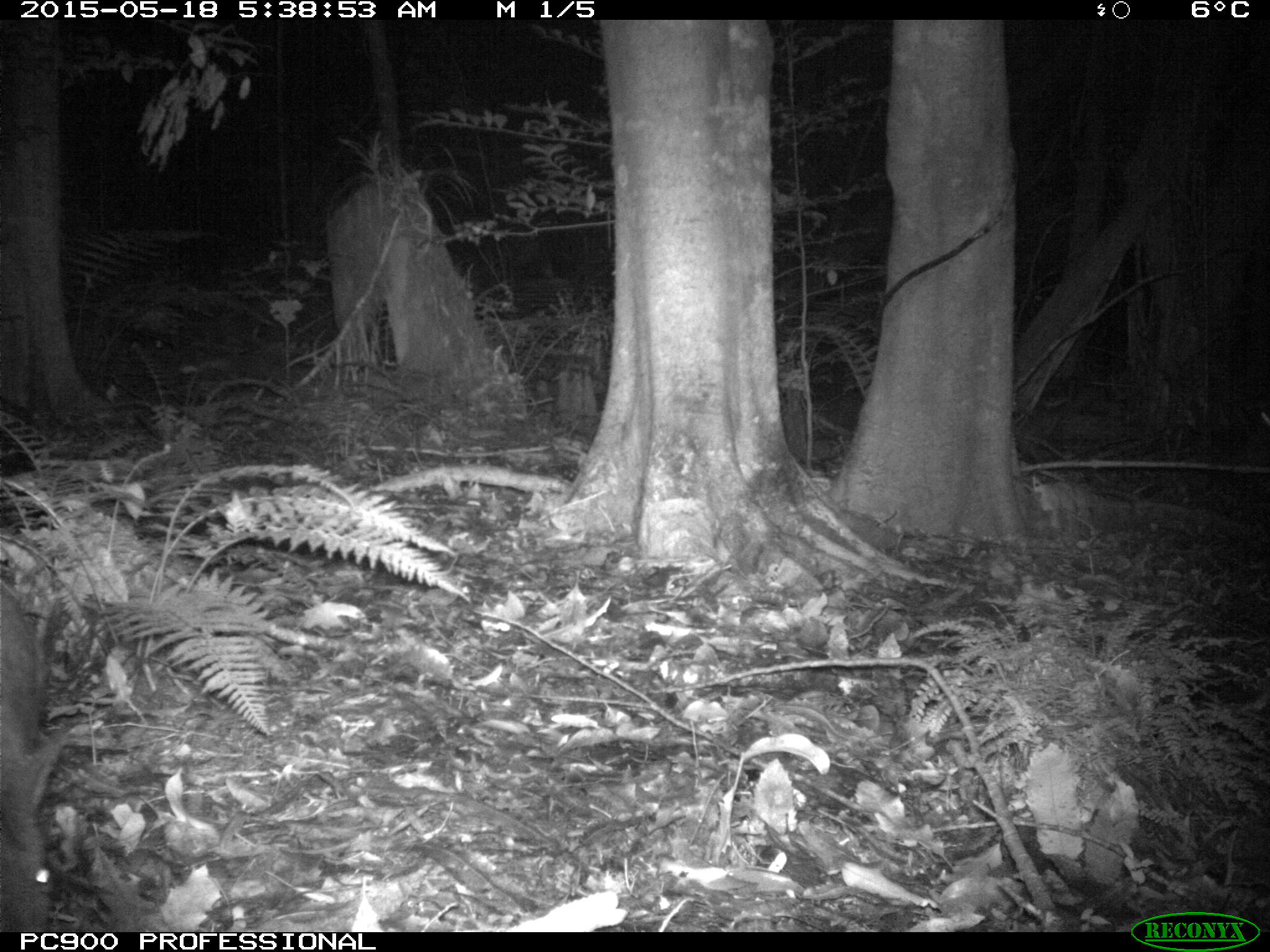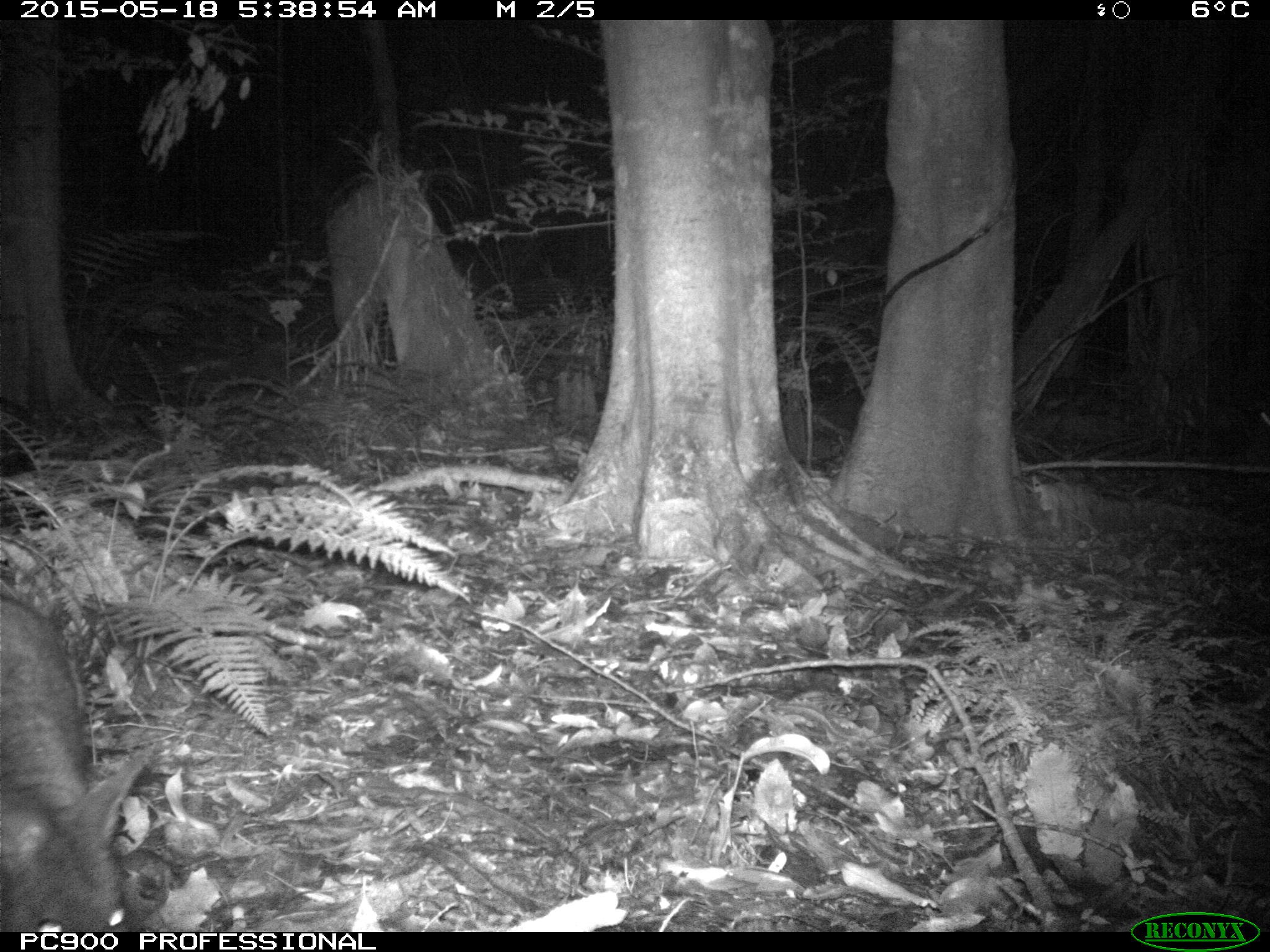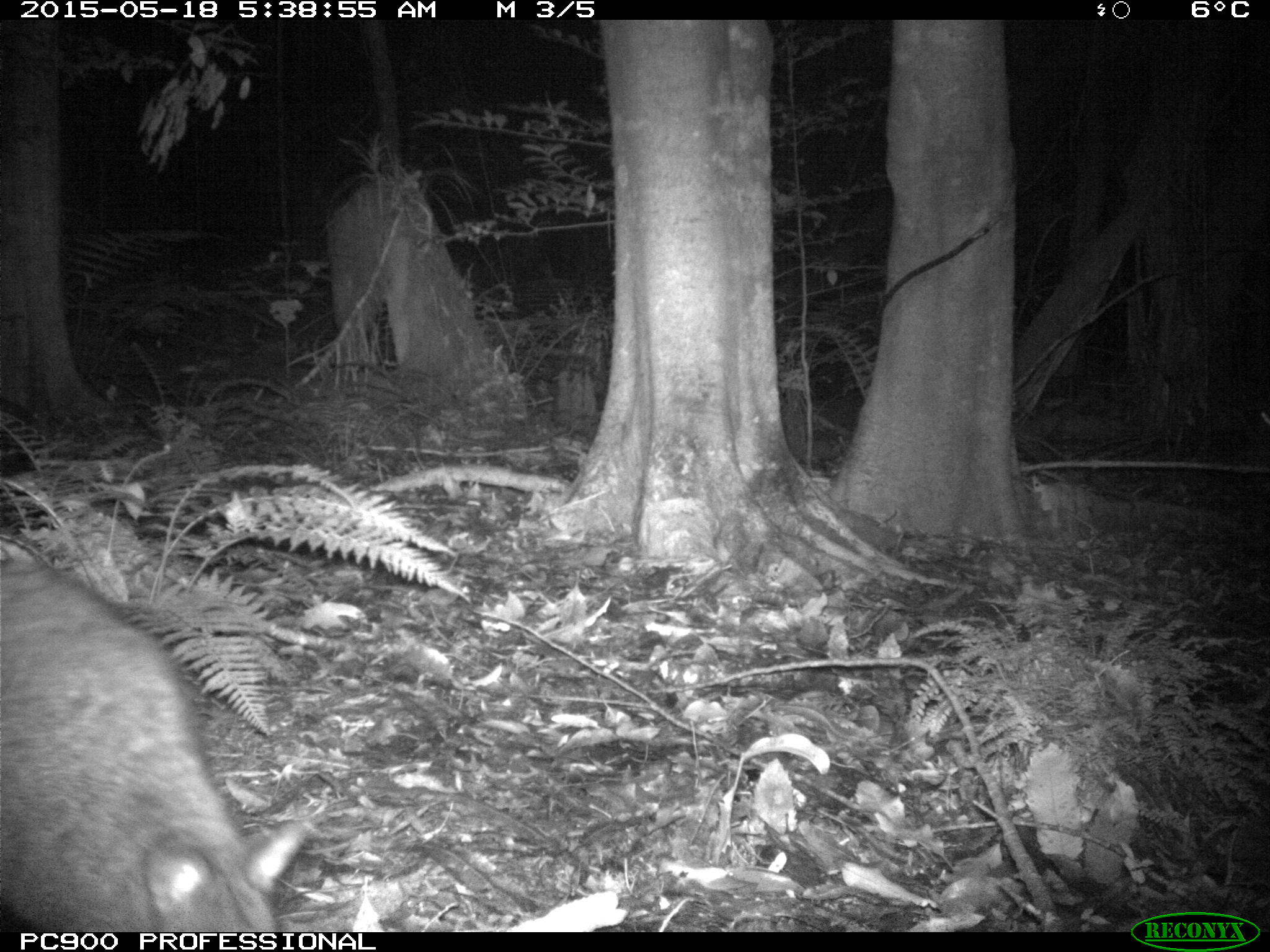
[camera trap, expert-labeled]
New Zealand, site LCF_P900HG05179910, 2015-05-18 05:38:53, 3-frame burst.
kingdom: Animalia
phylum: Chordata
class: Mammalia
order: Diprotodontia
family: Macropodidae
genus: Notamacropus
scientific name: Notamacropus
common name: wallaby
Wallaby (Notamacropus).